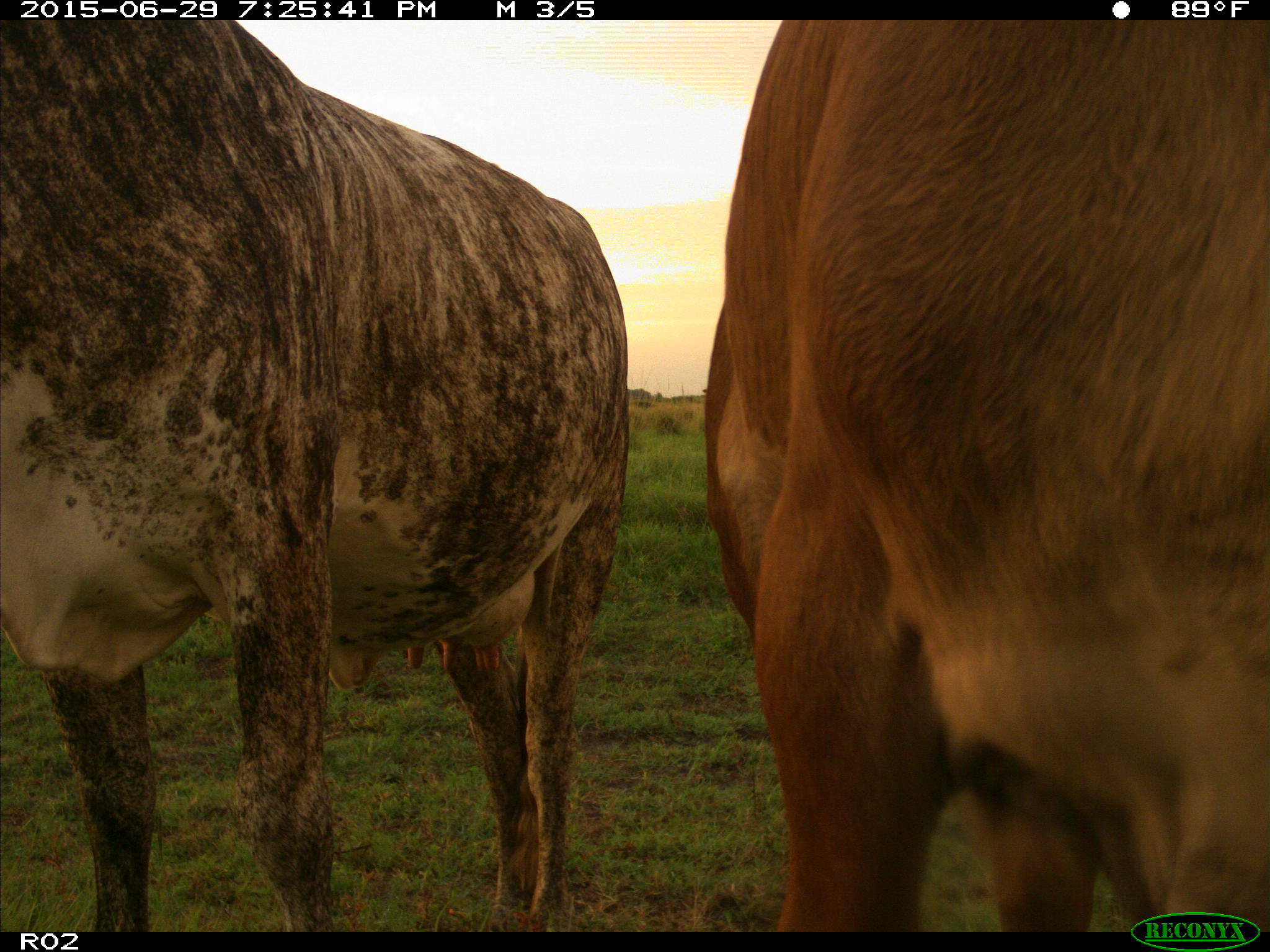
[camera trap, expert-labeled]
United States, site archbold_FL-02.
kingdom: Animalia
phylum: Chordata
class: Mammalia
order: Artiodactyla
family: Bovidae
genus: Bos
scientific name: Bos taurus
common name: domestic cow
Bos taurus (domestic cow).